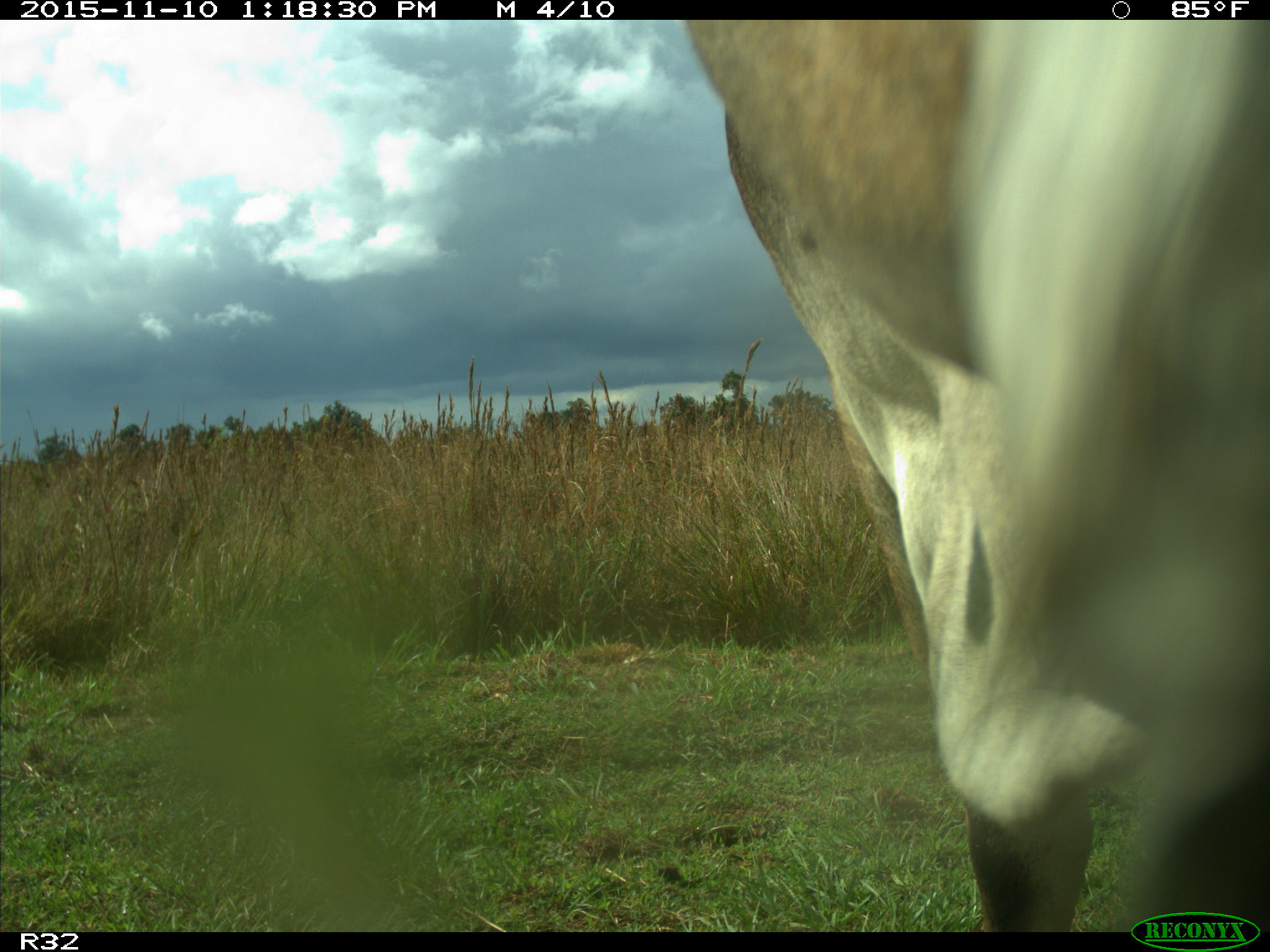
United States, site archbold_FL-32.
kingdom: Animalia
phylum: Chordata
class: Mammalia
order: Artiodactyla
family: Bovidae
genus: Bos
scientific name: Bos taurus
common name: domestic cow